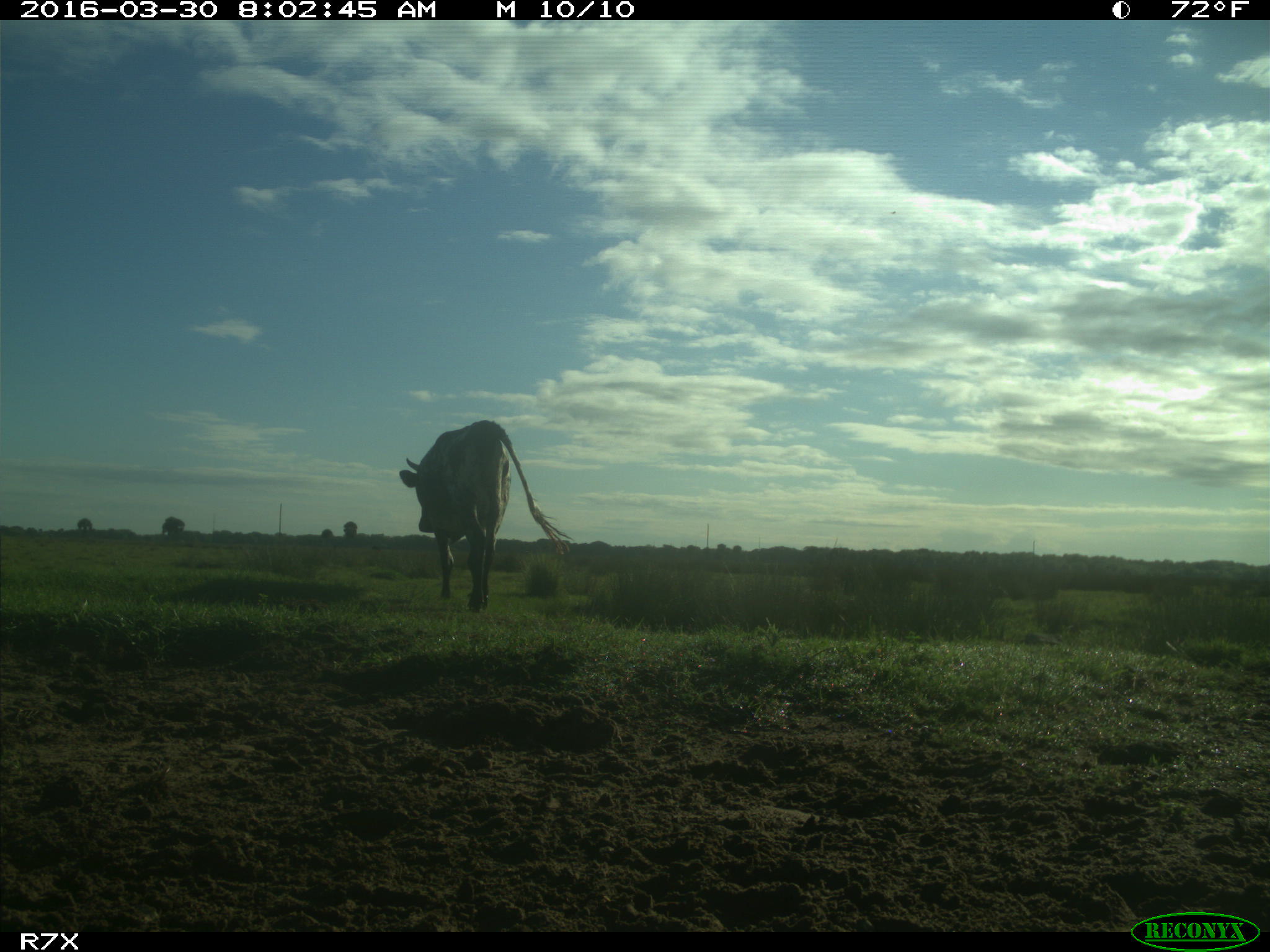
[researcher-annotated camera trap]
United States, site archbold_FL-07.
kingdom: Animalia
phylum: Chordata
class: Mammalia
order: Artiodactyla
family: Bovidae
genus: Bos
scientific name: Bos taurus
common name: domestic cow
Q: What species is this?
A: Bos taurus (domestic cow).